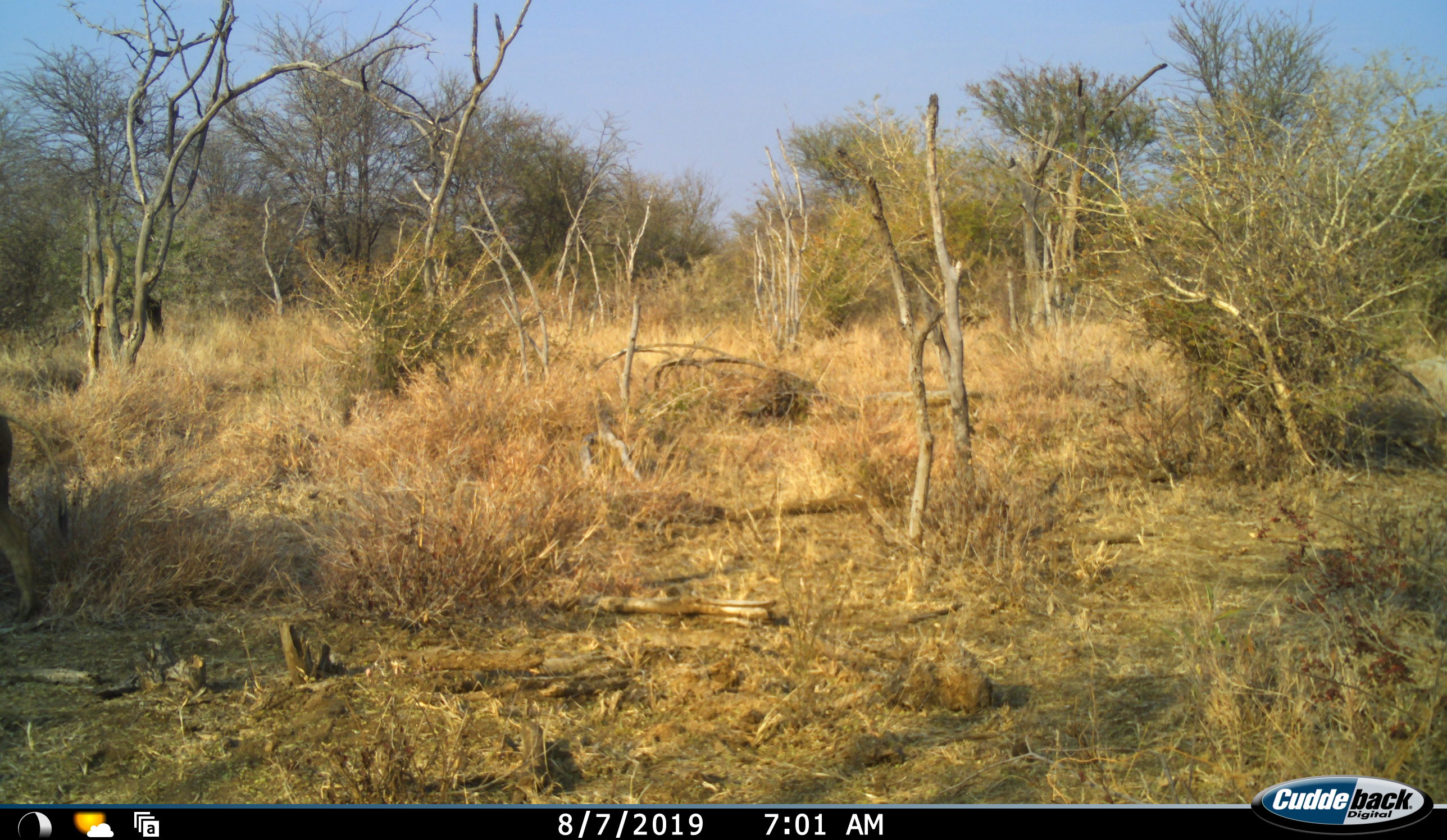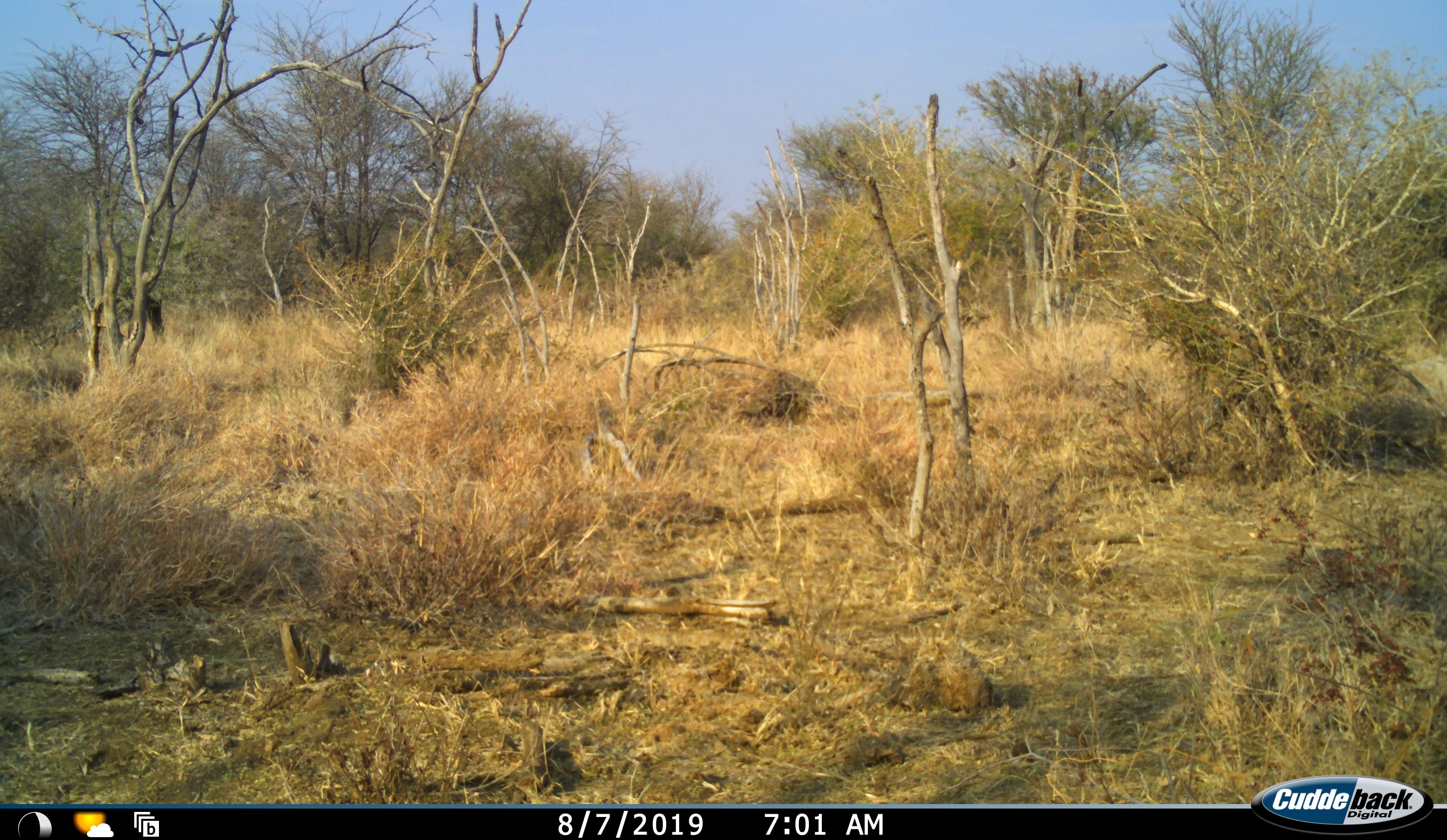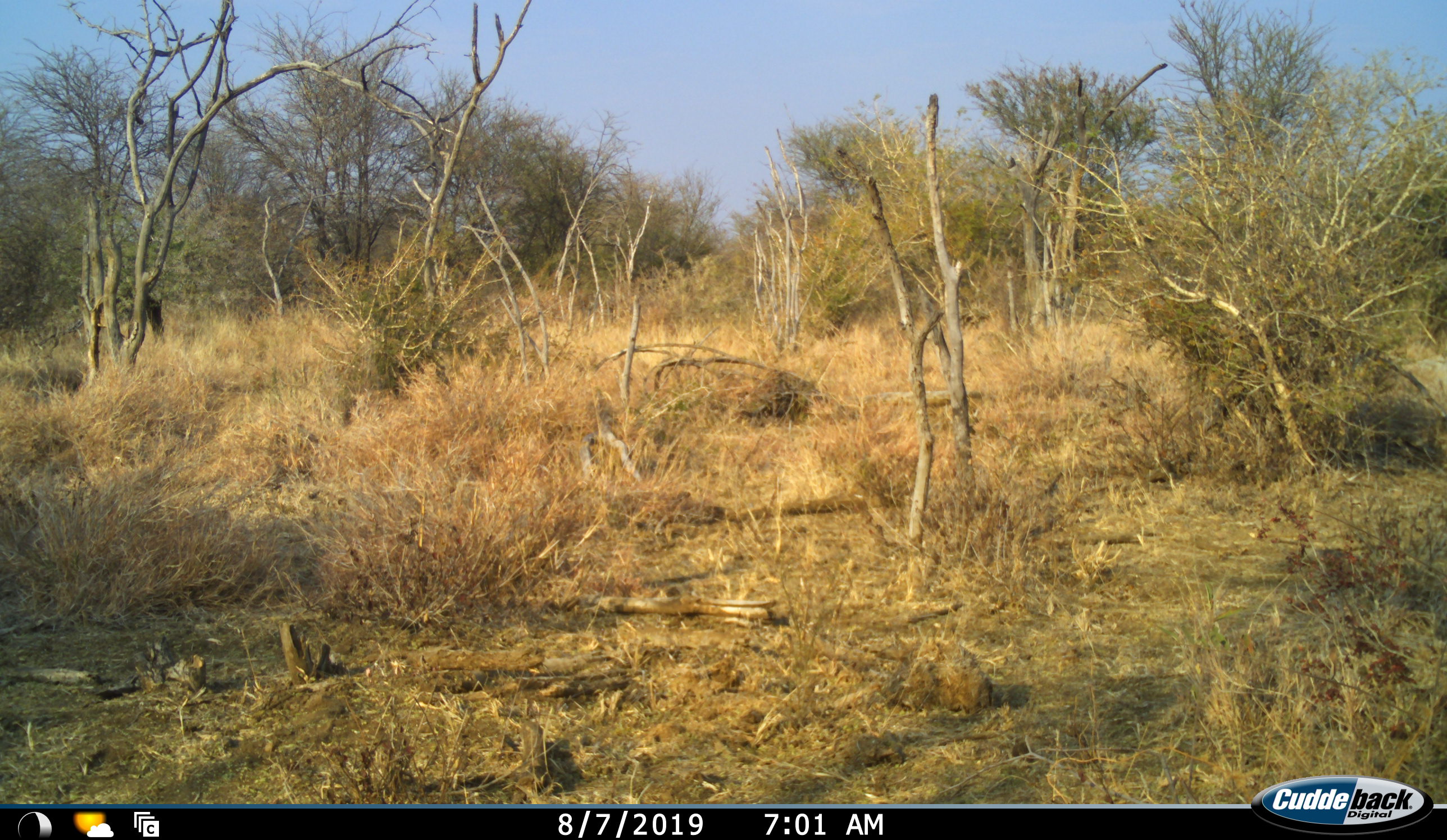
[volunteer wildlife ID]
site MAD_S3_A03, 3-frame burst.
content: unidentified animal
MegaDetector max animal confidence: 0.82